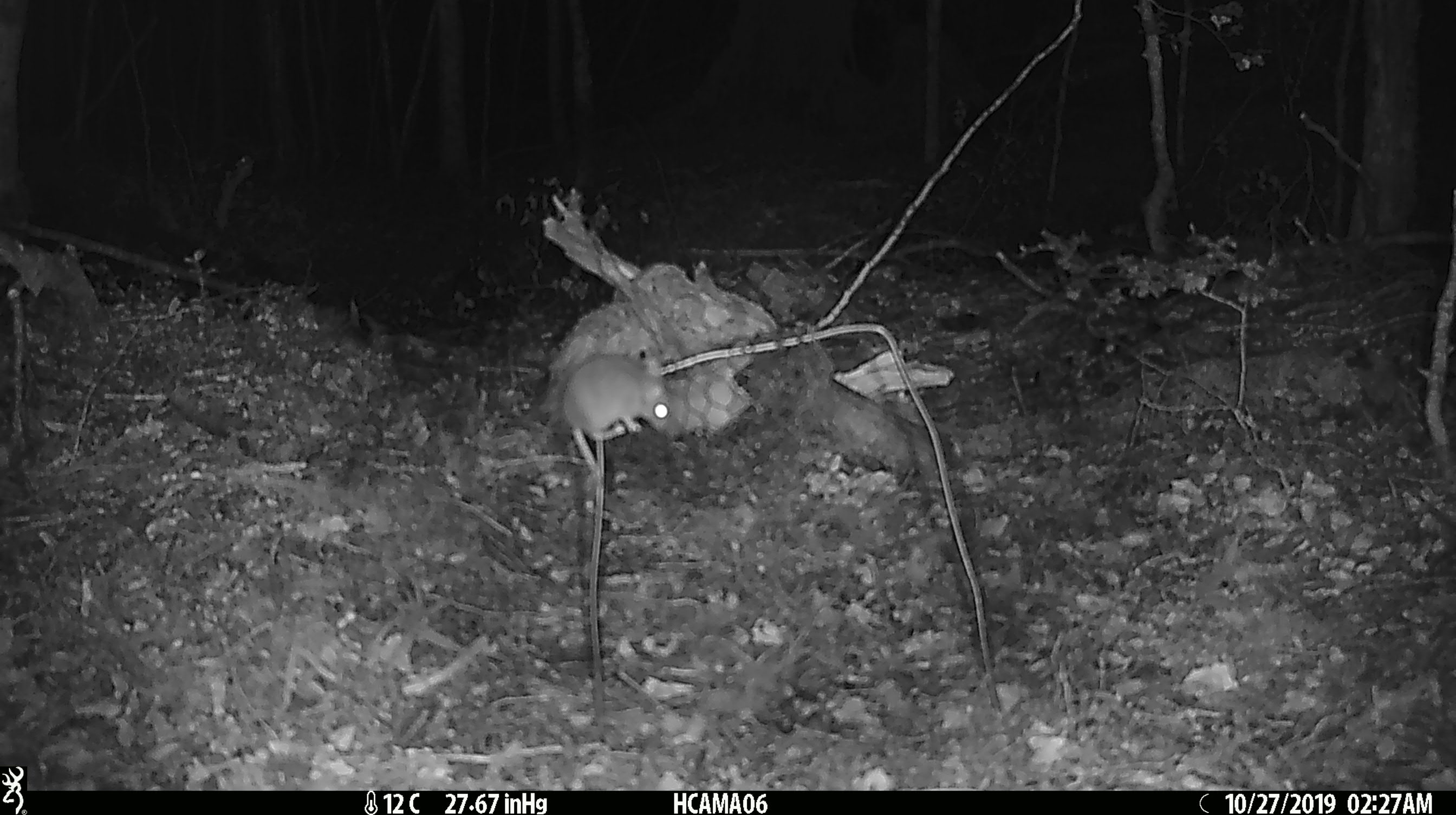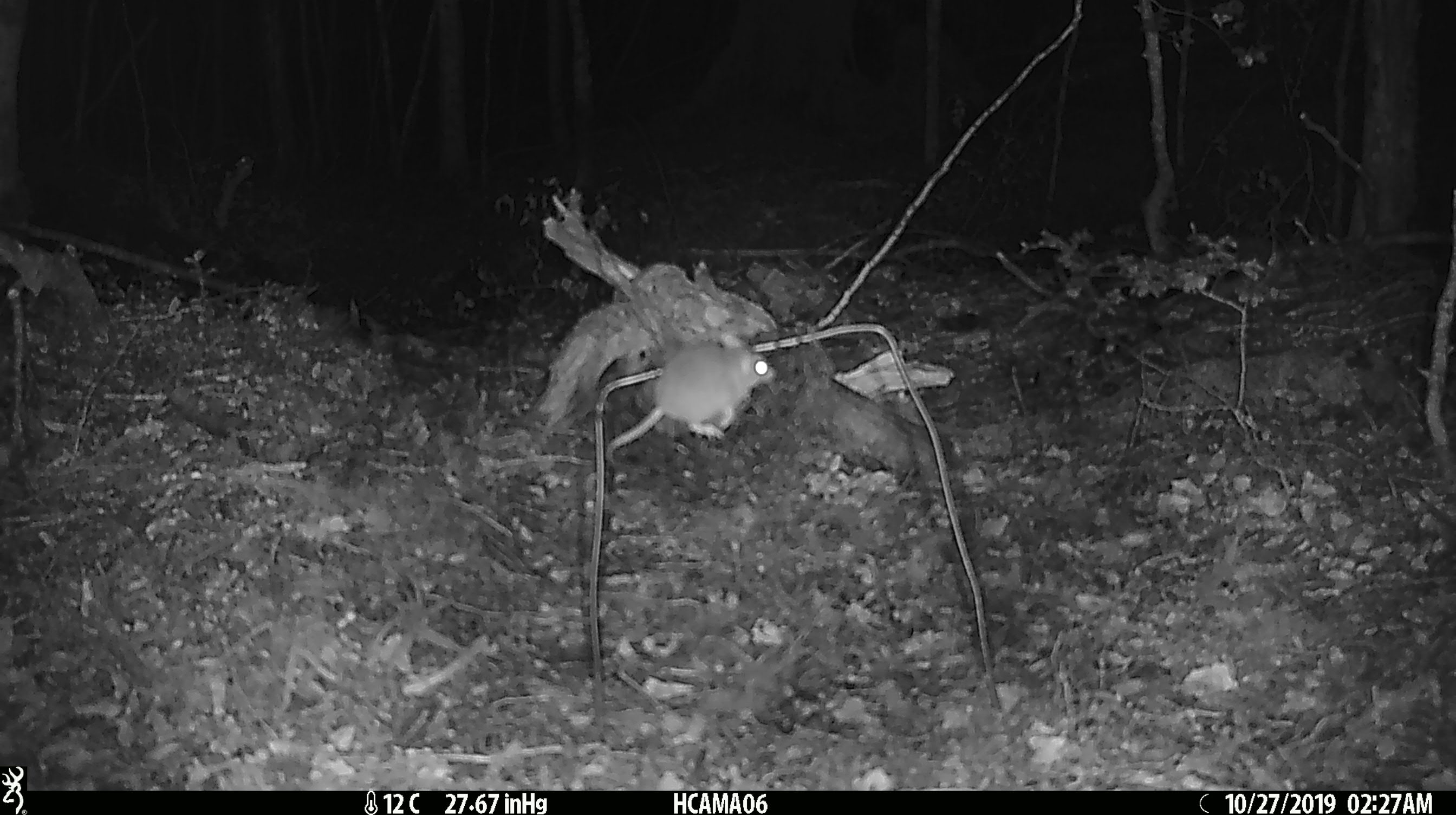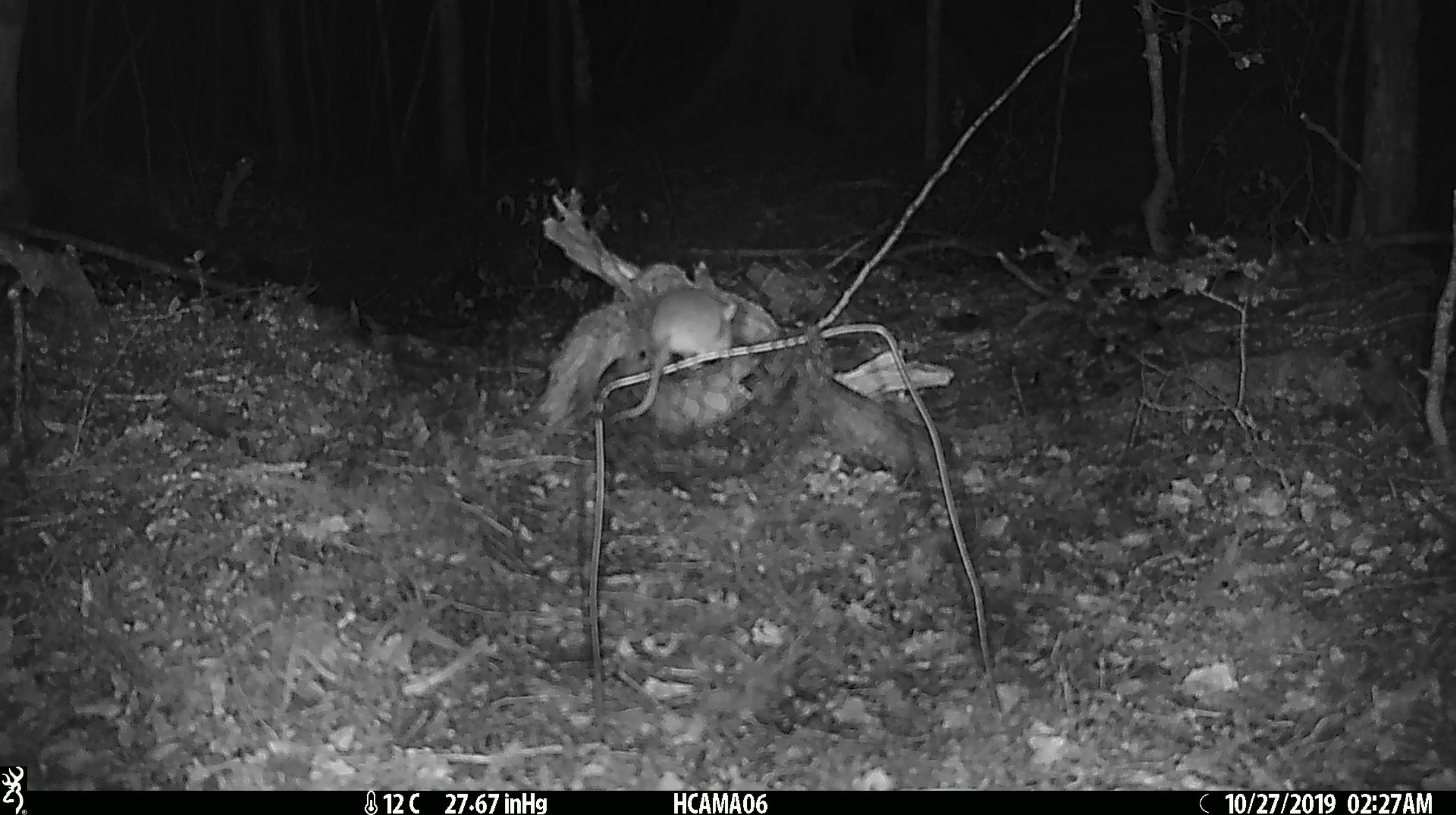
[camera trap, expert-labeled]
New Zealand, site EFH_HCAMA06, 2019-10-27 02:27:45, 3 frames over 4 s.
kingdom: Animalia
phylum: Chordata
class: Mammalia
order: Rodentia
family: Muridae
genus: Mus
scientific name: Mus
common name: mouse